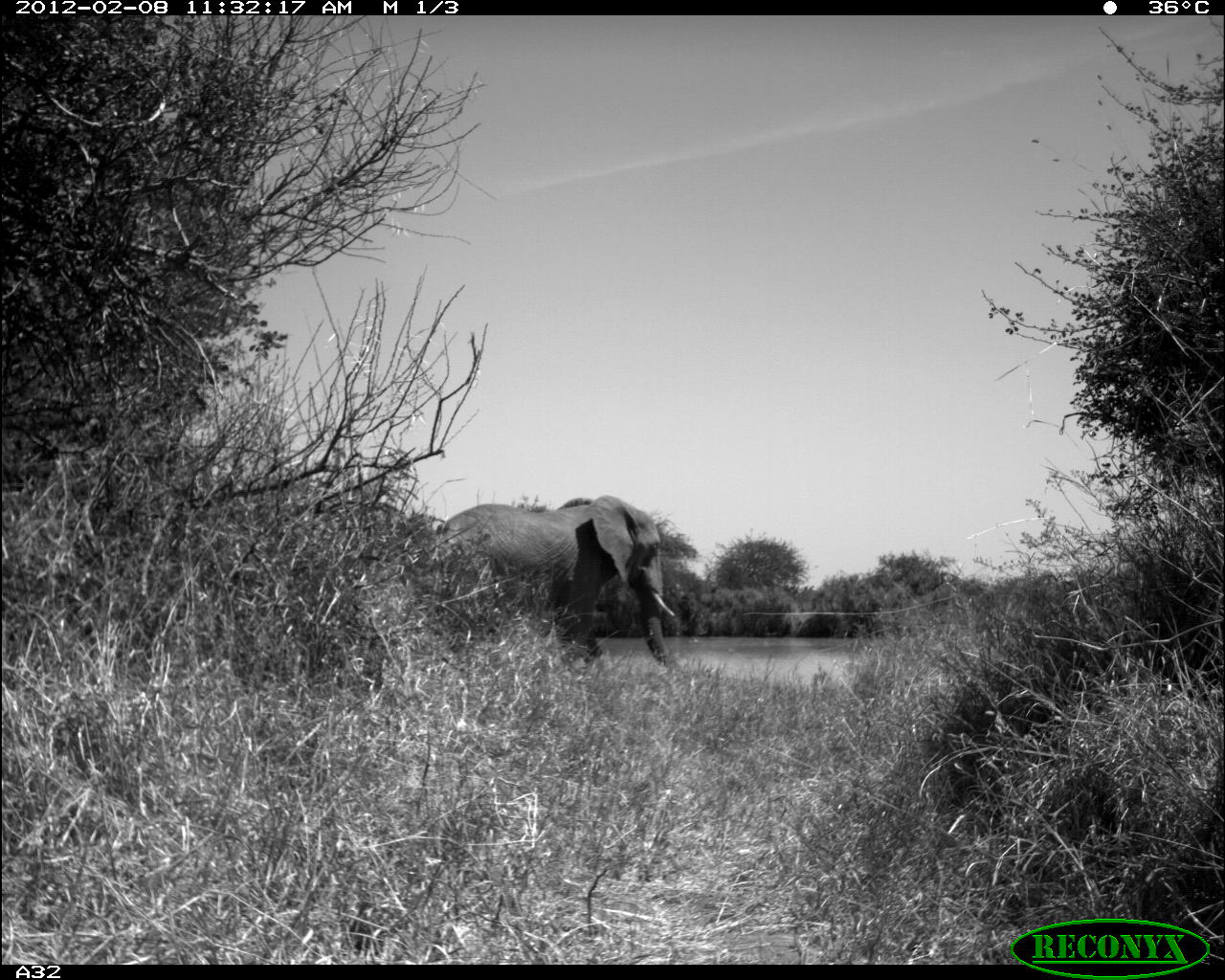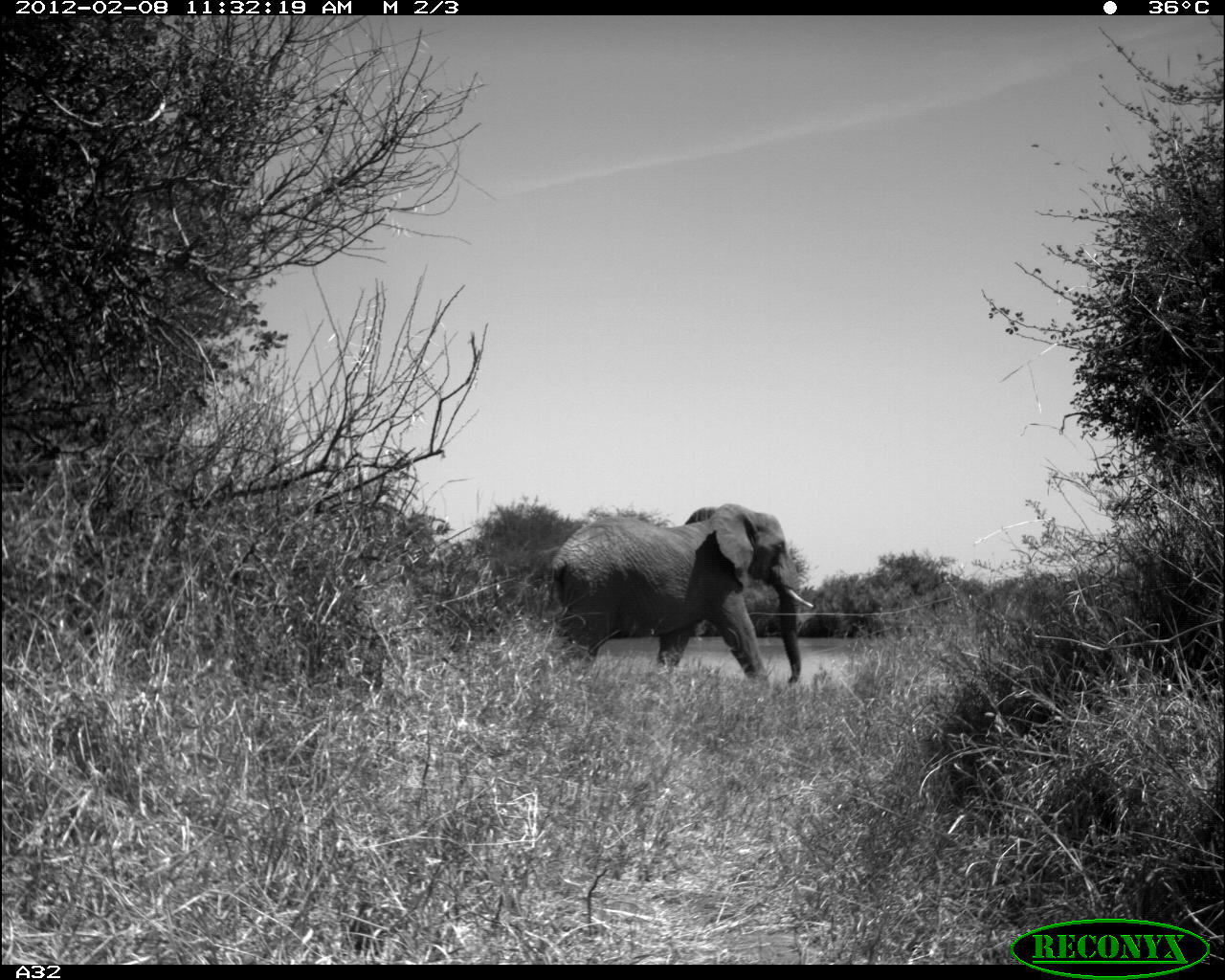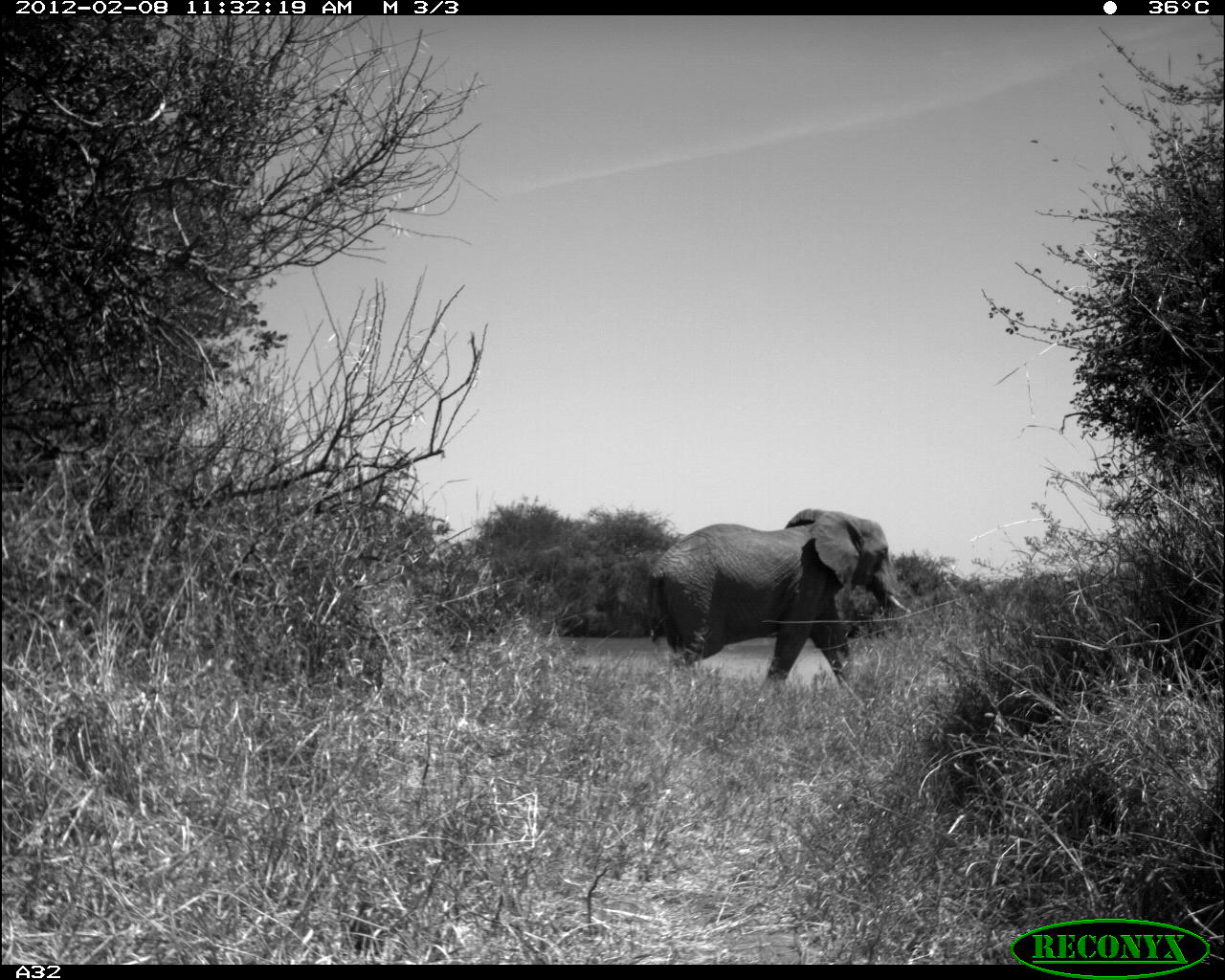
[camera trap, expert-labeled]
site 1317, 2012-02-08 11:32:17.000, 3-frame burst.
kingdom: Animalia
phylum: Chordata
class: Mammalia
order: Proboscidea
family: Elephantidae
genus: Loxodonta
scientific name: Loxodonta africana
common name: african bush elephant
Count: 1.